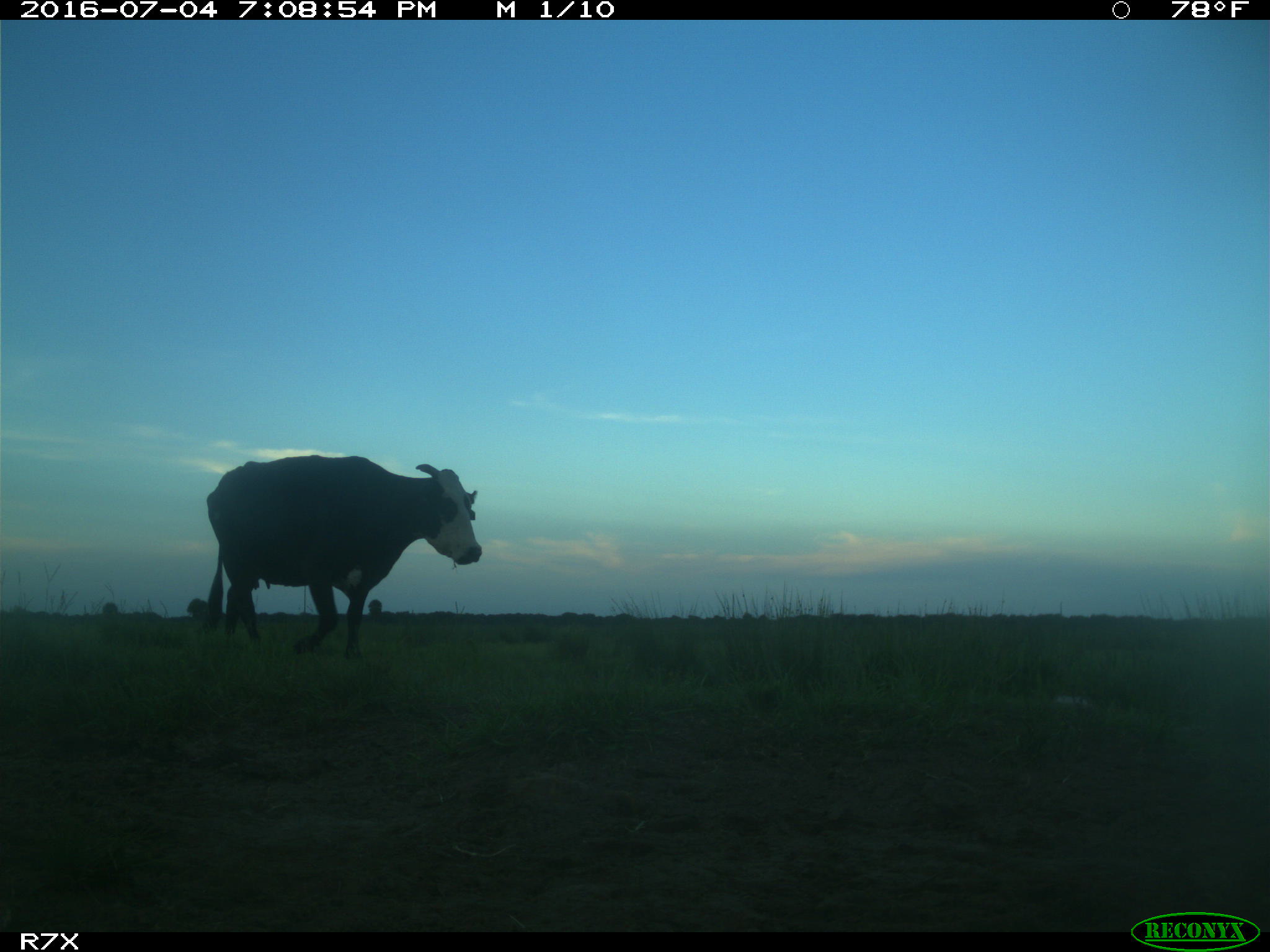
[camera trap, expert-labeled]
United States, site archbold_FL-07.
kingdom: Animalia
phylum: Chordata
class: Mammalia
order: Artiodactyla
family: Bovidae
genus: Bos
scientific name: Bos taurus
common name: domestic cow